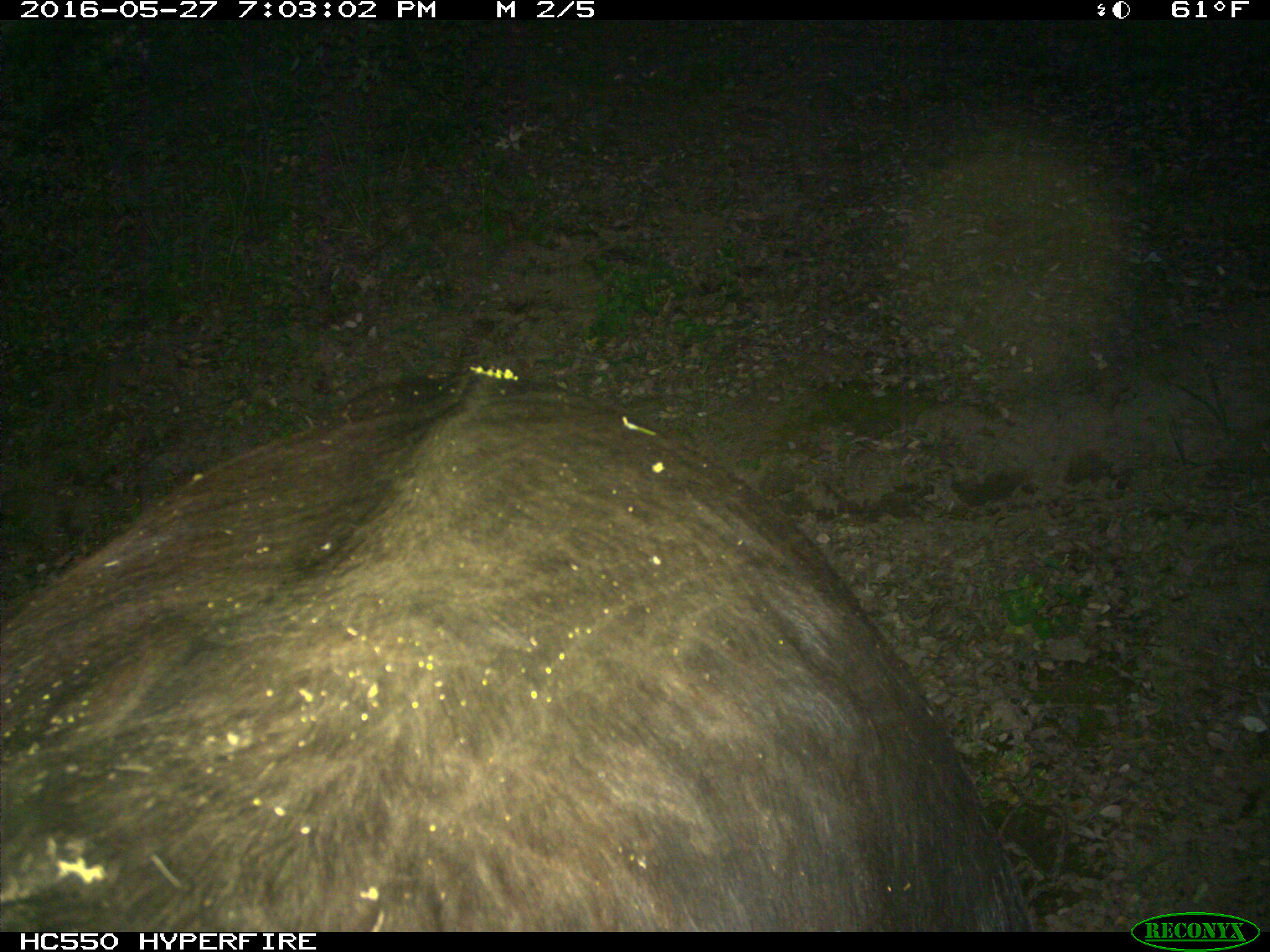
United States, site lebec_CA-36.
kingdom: Animalia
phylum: Chordata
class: Mammalia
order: Artiodactyla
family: Bovidae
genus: Bos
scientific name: Bos taurus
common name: domestic cow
Bos taurus (domestic cow).